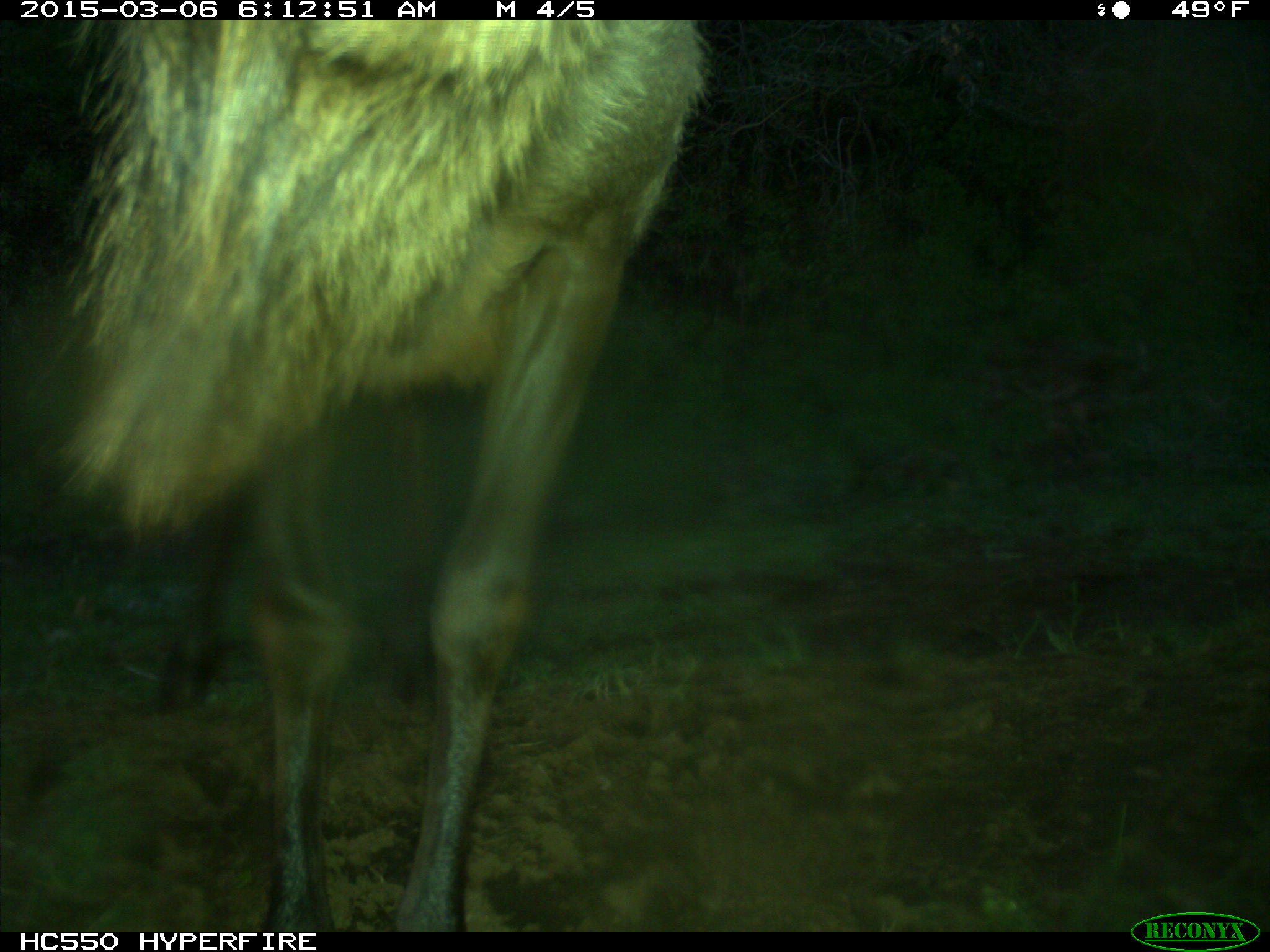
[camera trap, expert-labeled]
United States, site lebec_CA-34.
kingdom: Animalia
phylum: Chordata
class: Mammalia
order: Artiodactyla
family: Cervidae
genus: Cervus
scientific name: Cervus canadensis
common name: elk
Cervus canadensis (elk).